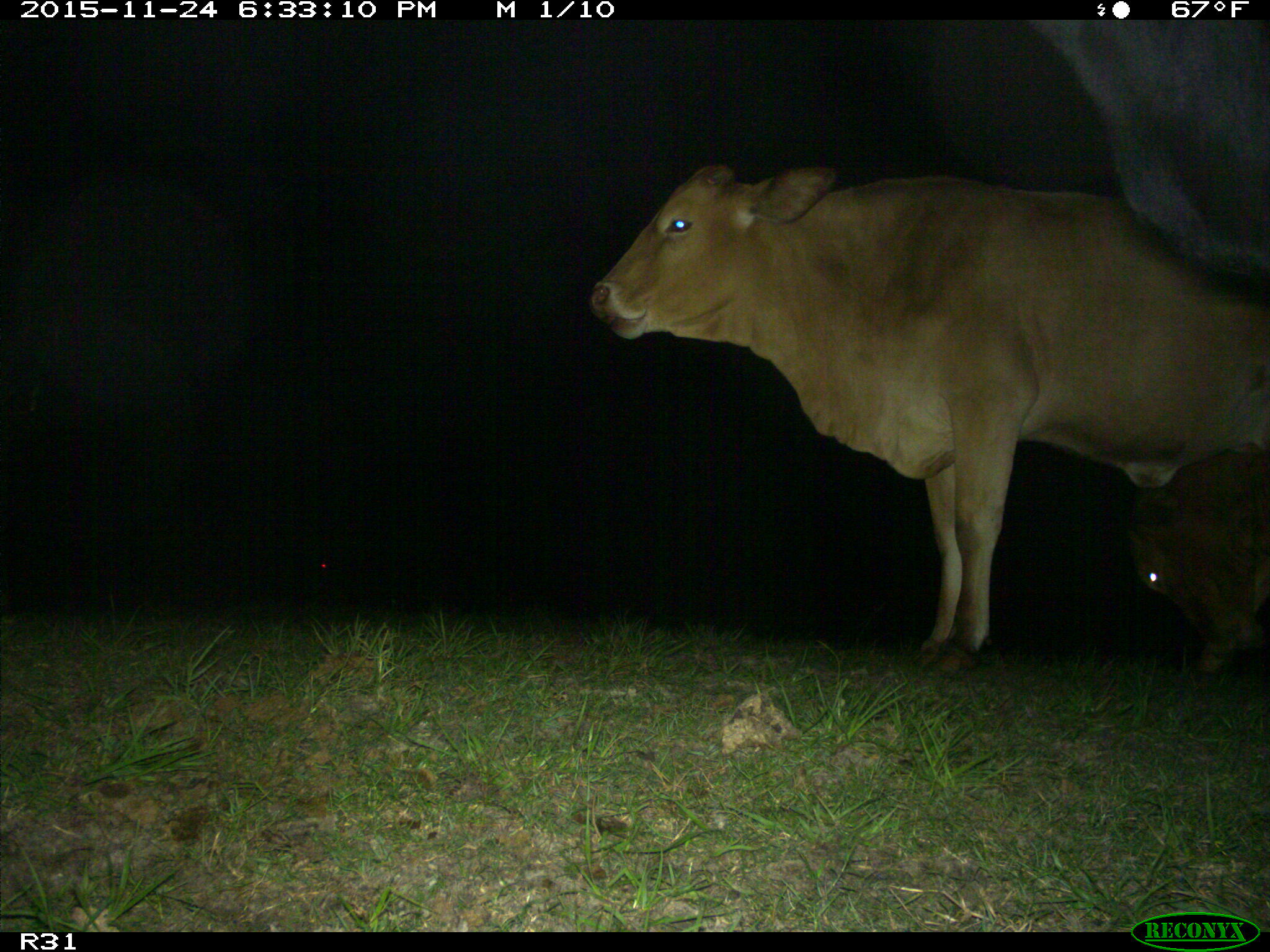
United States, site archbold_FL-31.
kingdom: Animalia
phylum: Chordata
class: Mammalia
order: Artiodactyla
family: Bovidae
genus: Bos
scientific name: Bos taurus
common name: domestic cow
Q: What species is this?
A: Bos taurus (domestic cow).